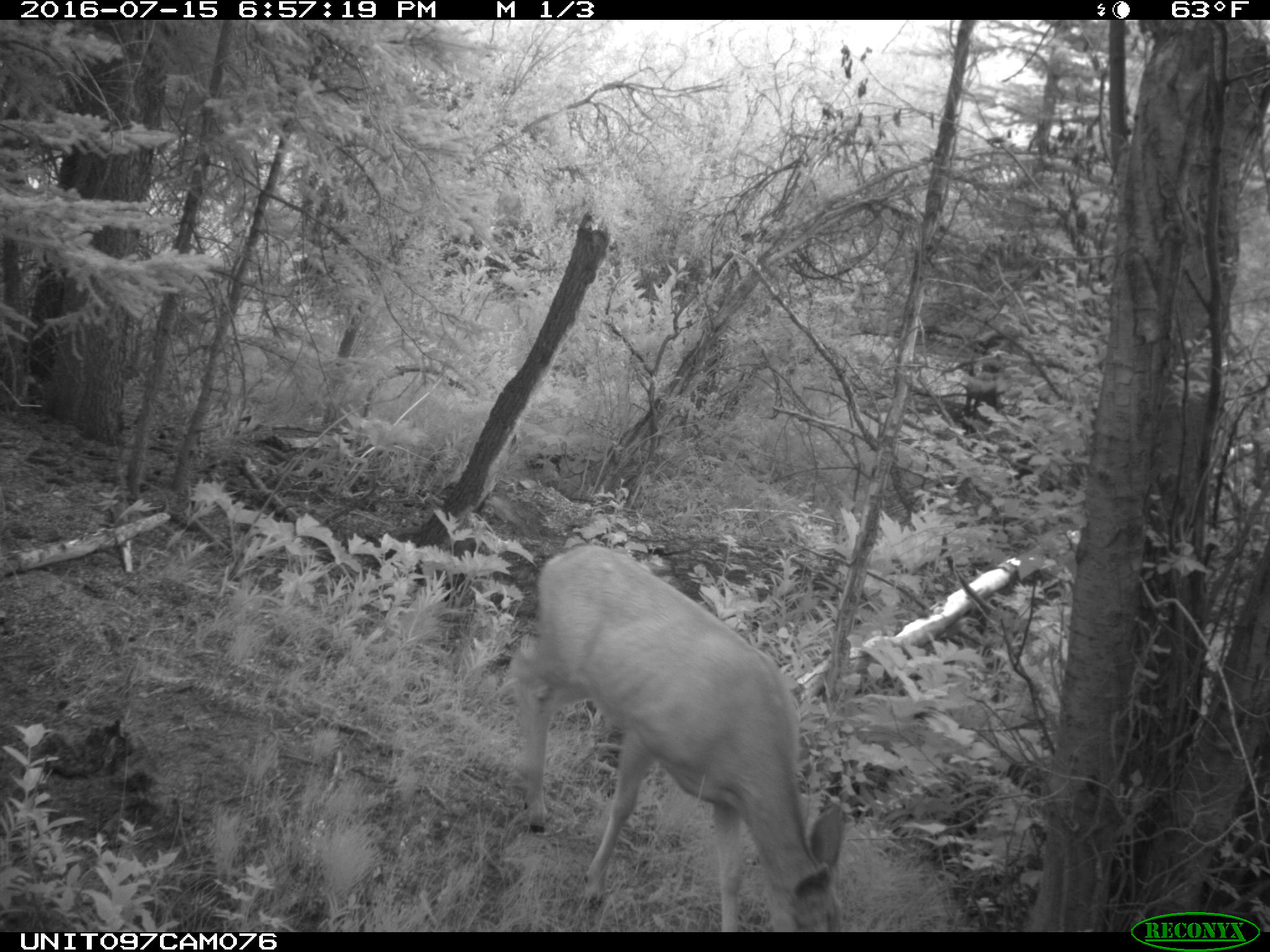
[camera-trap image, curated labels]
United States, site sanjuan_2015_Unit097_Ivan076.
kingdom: Animalia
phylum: Chordata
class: Mammalia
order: Artiodactyla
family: Cervidae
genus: Odocoileus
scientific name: Odocoileus hemionus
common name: mule deer